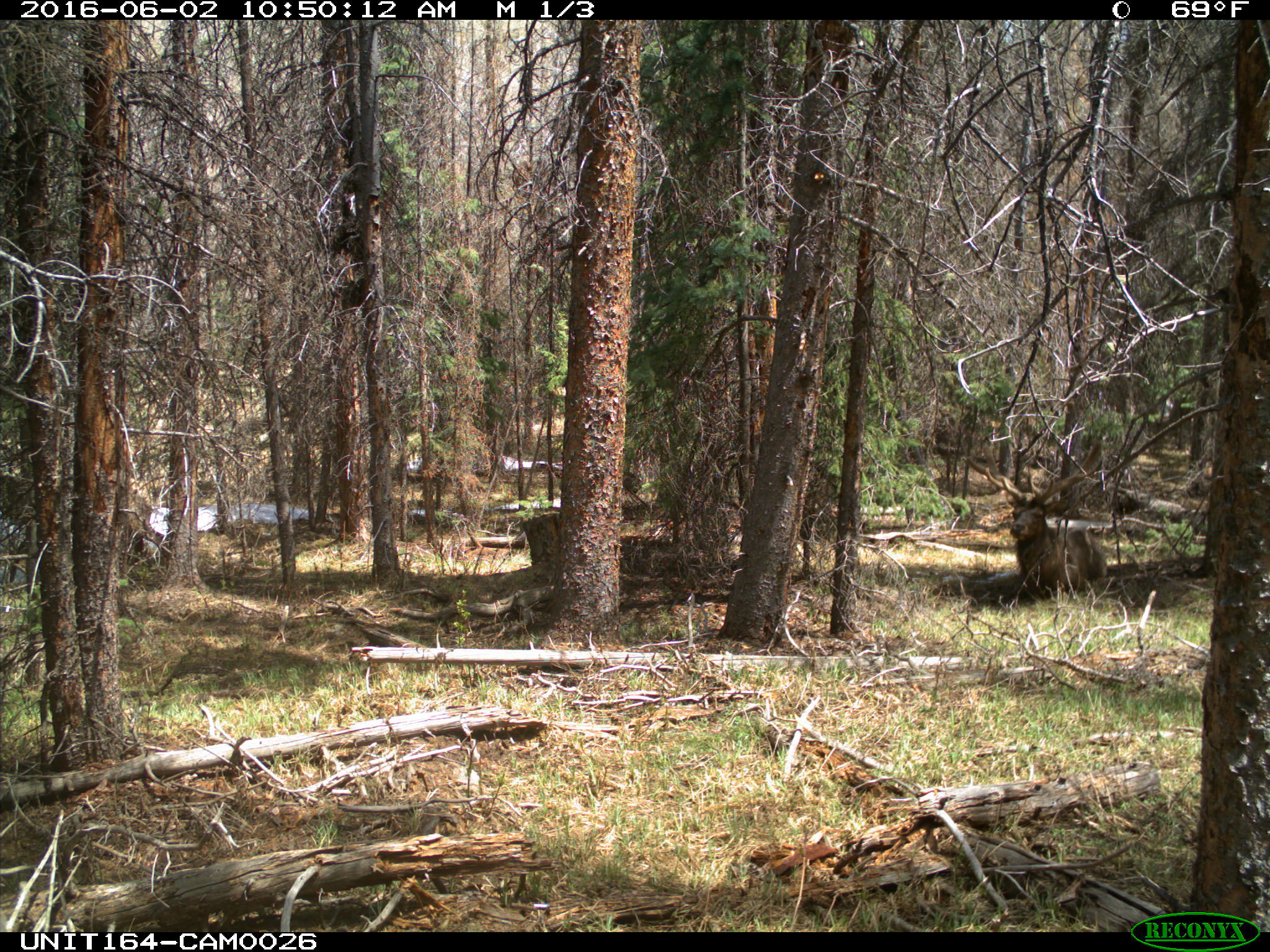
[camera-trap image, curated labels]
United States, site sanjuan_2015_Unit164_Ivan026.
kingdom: Animalia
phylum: Chordata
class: Mammalia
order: Artiodactyla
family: Cervidae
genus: Cervus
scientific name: Cervus elaphus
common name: red deer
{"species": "Cervus elaphus (red deer)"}